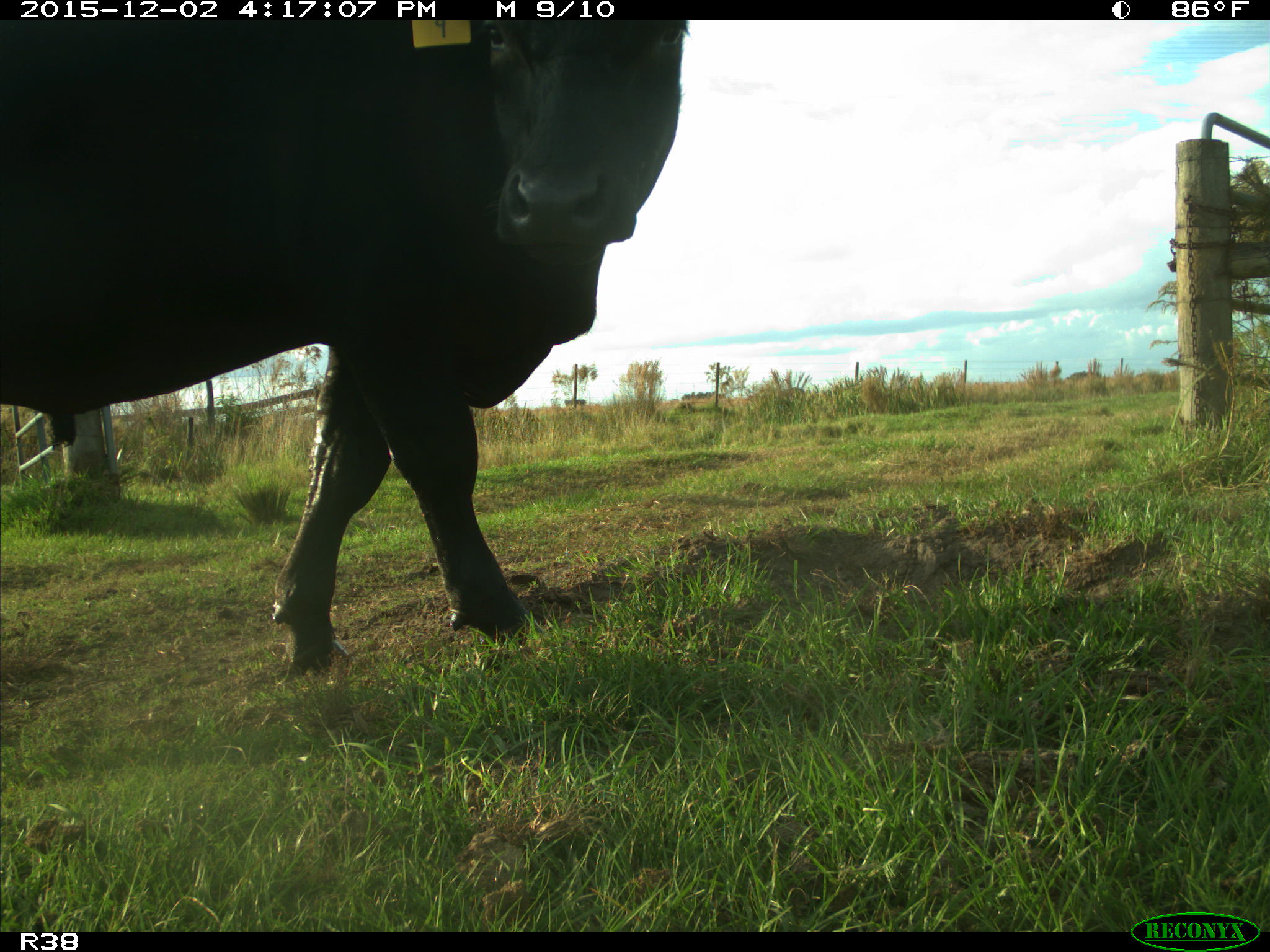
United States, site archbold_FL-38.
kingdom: Animalia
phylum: Chordata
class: Mammalia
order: Artiodactyla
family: Bovidae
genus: Bos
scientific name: Bos taurus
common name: domestic cow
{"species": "Bos taurus (domestic cow)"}